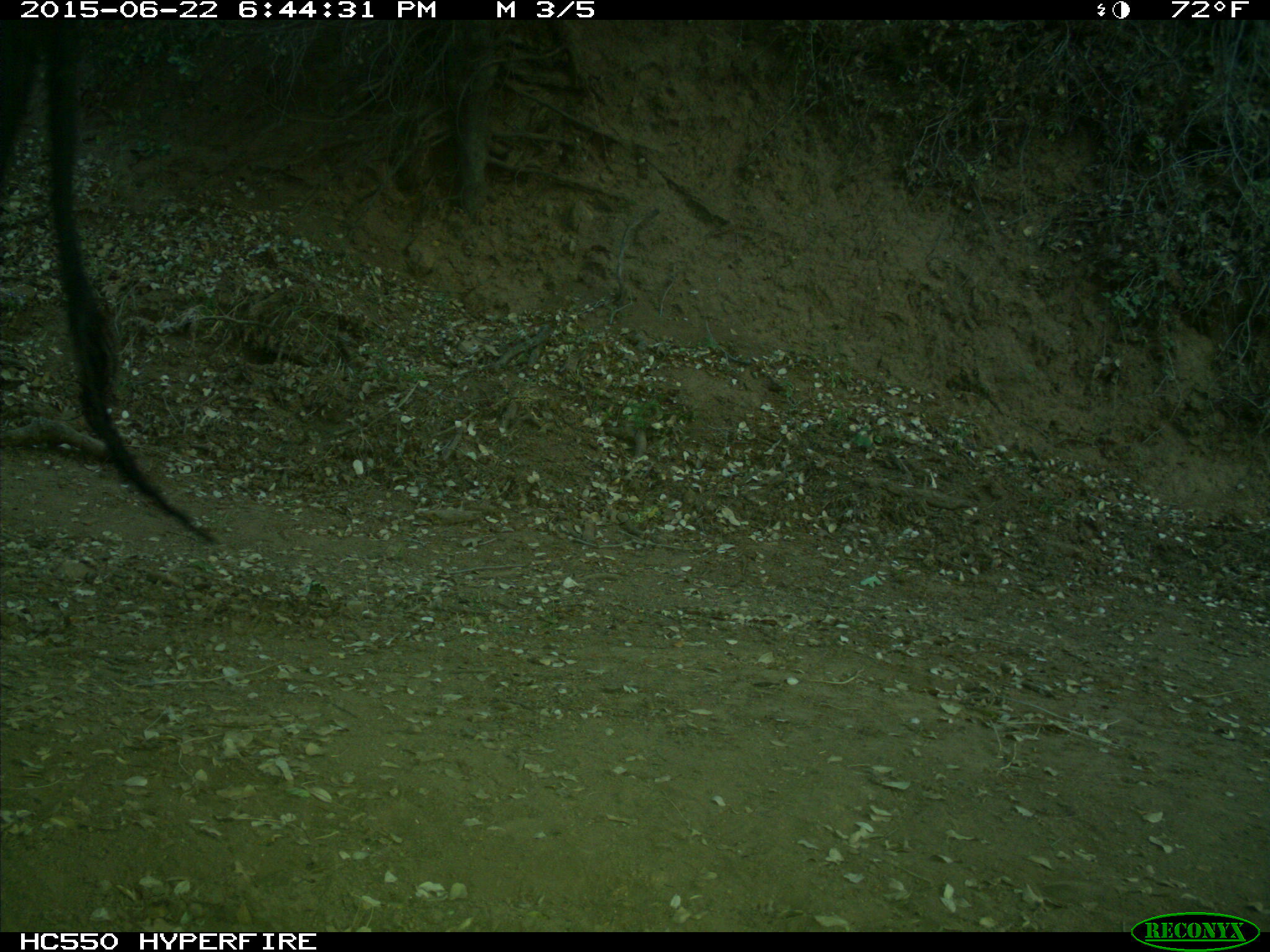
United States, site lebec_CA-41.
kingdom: Animalia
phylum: Chordata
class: Mammalia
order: Artiodactyla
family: Bovidae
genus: Bos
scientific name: Bos taurus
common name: domestic cow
Bos taurus (domestic cow).